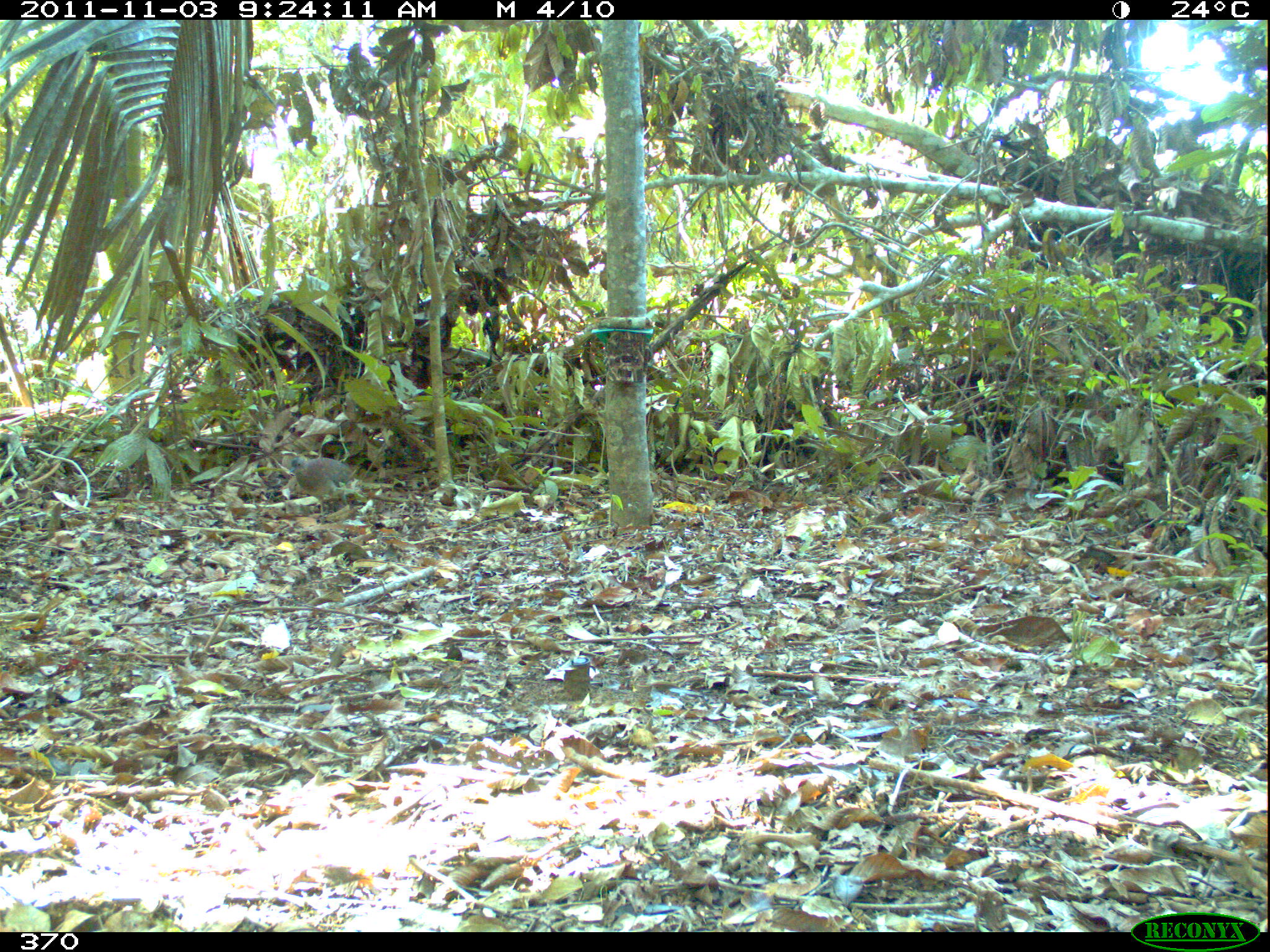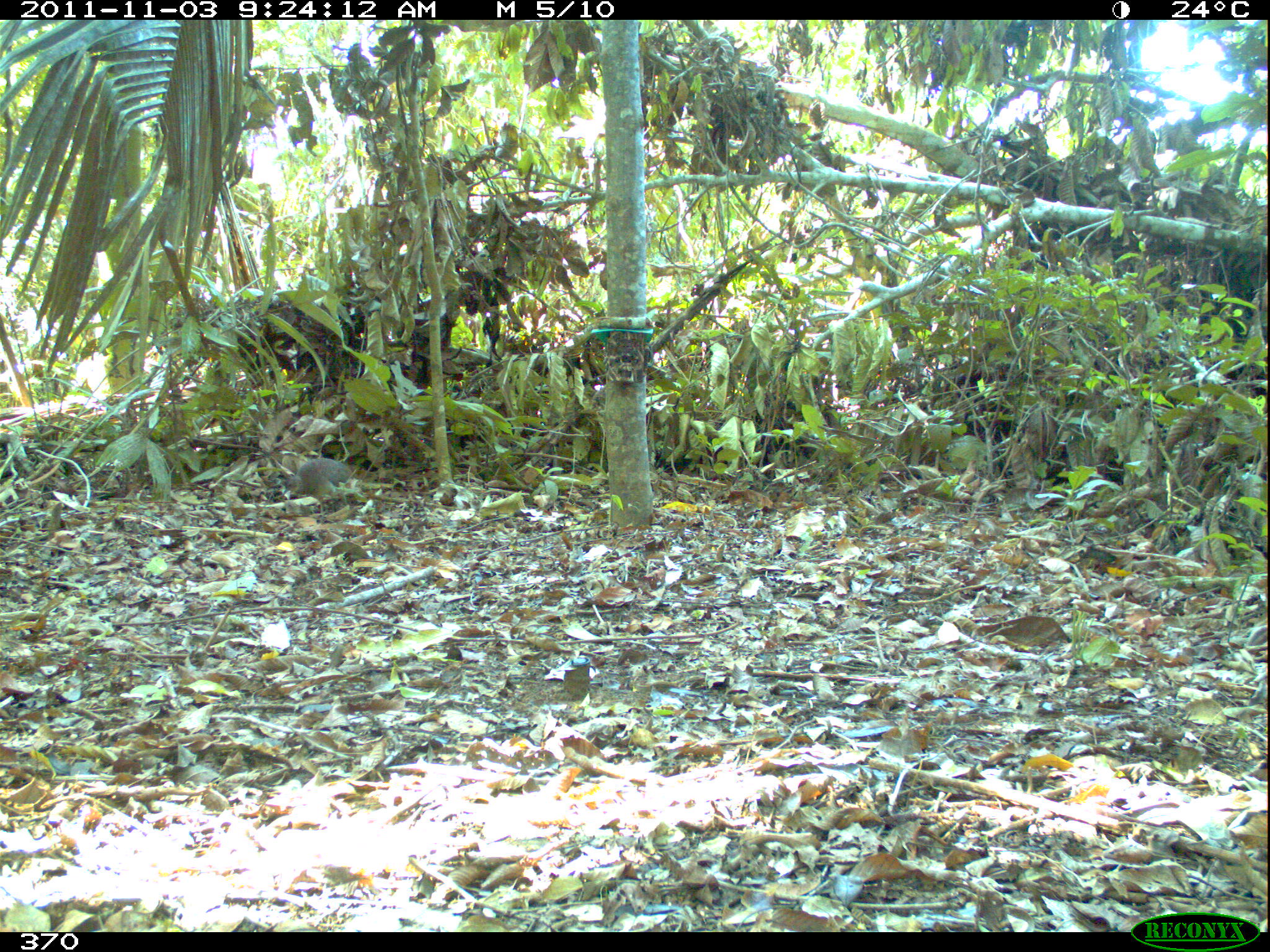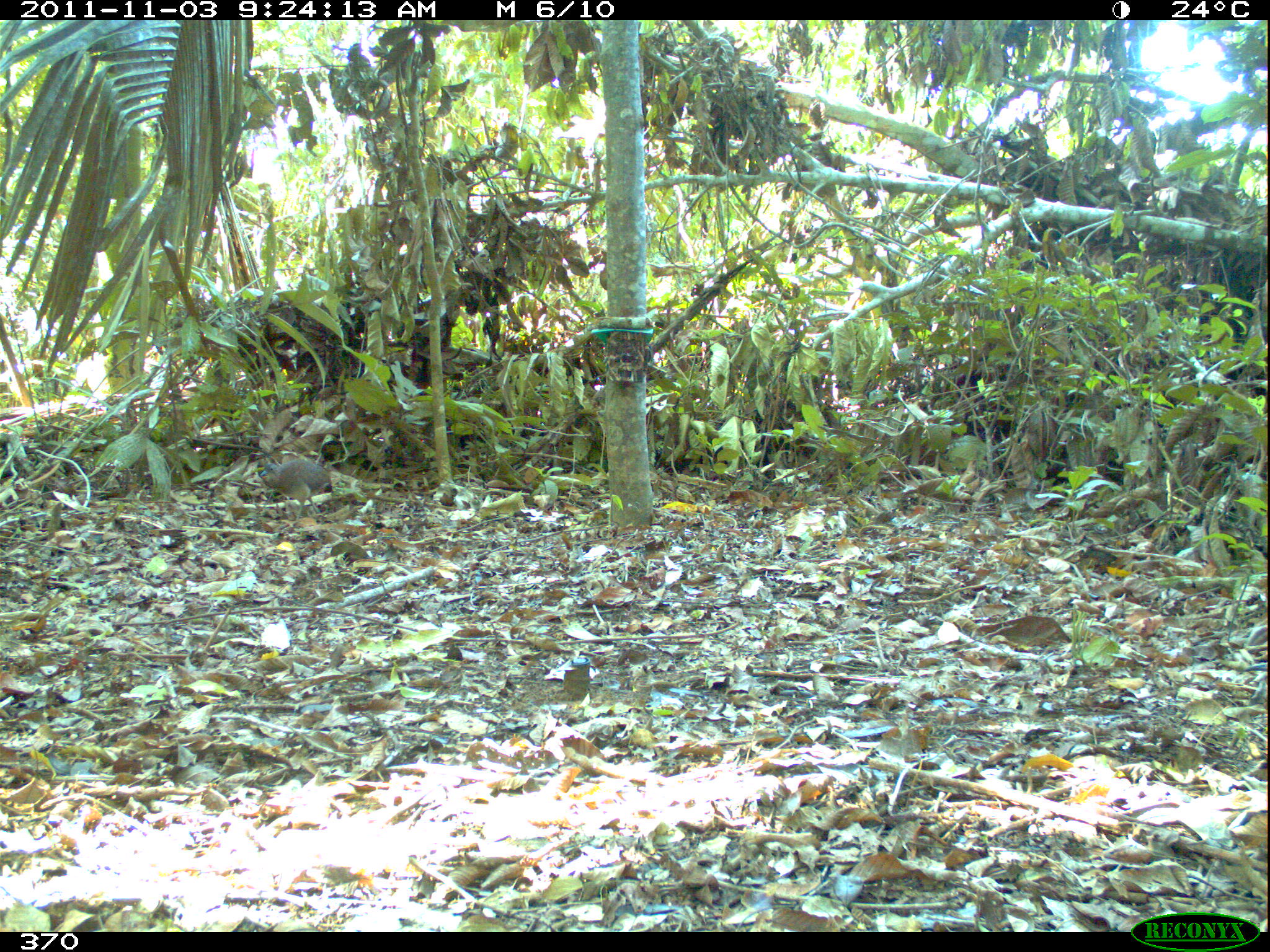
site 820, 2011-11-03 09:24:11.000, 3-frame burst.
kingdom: Animalia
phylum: Chordata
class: Aves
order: Tinamiformes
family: Tinamidae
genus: Crypturellus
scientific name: Crypturellus soui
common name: little tinamou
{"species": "Crypturellus soui (little tinamou)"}